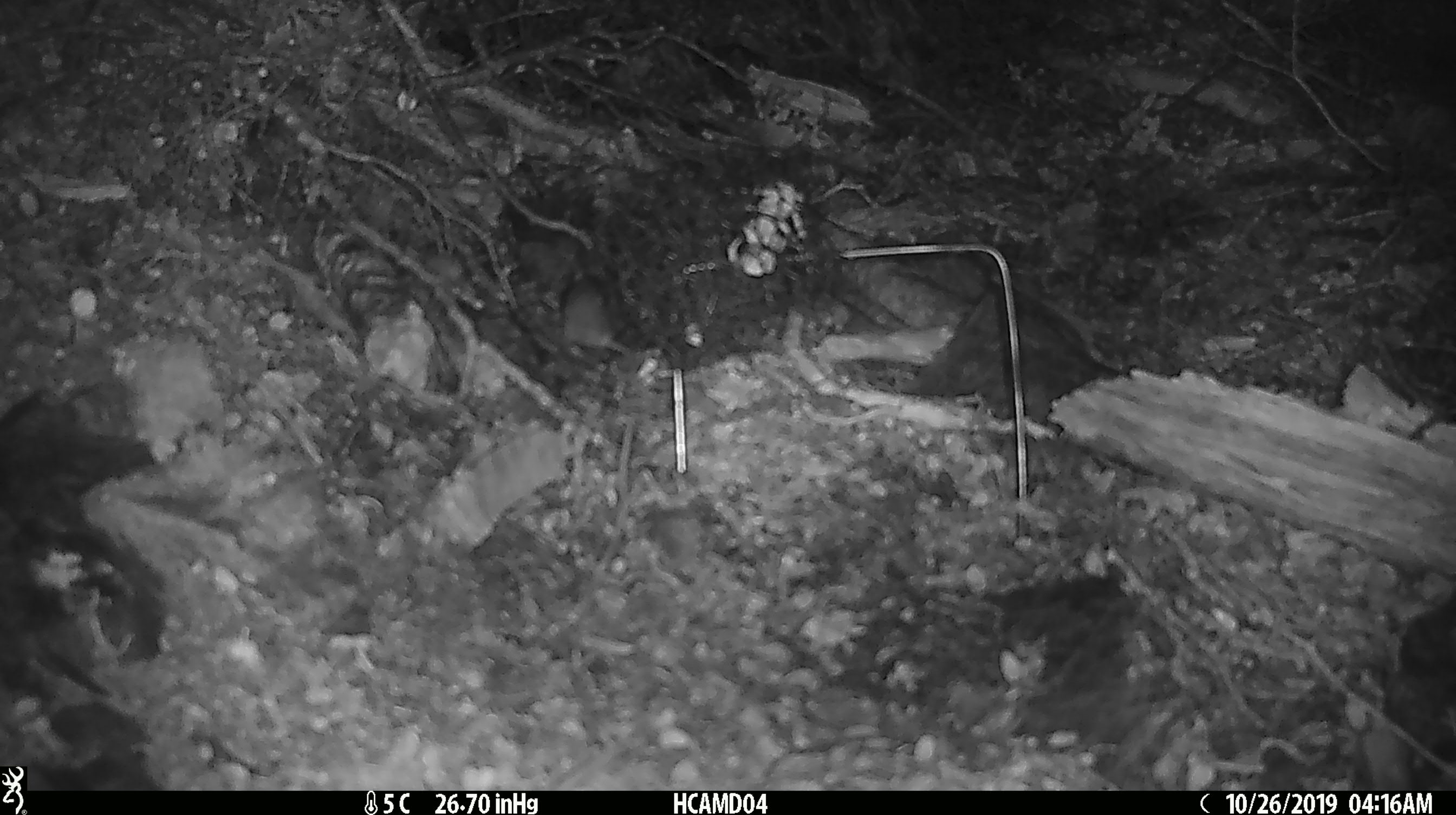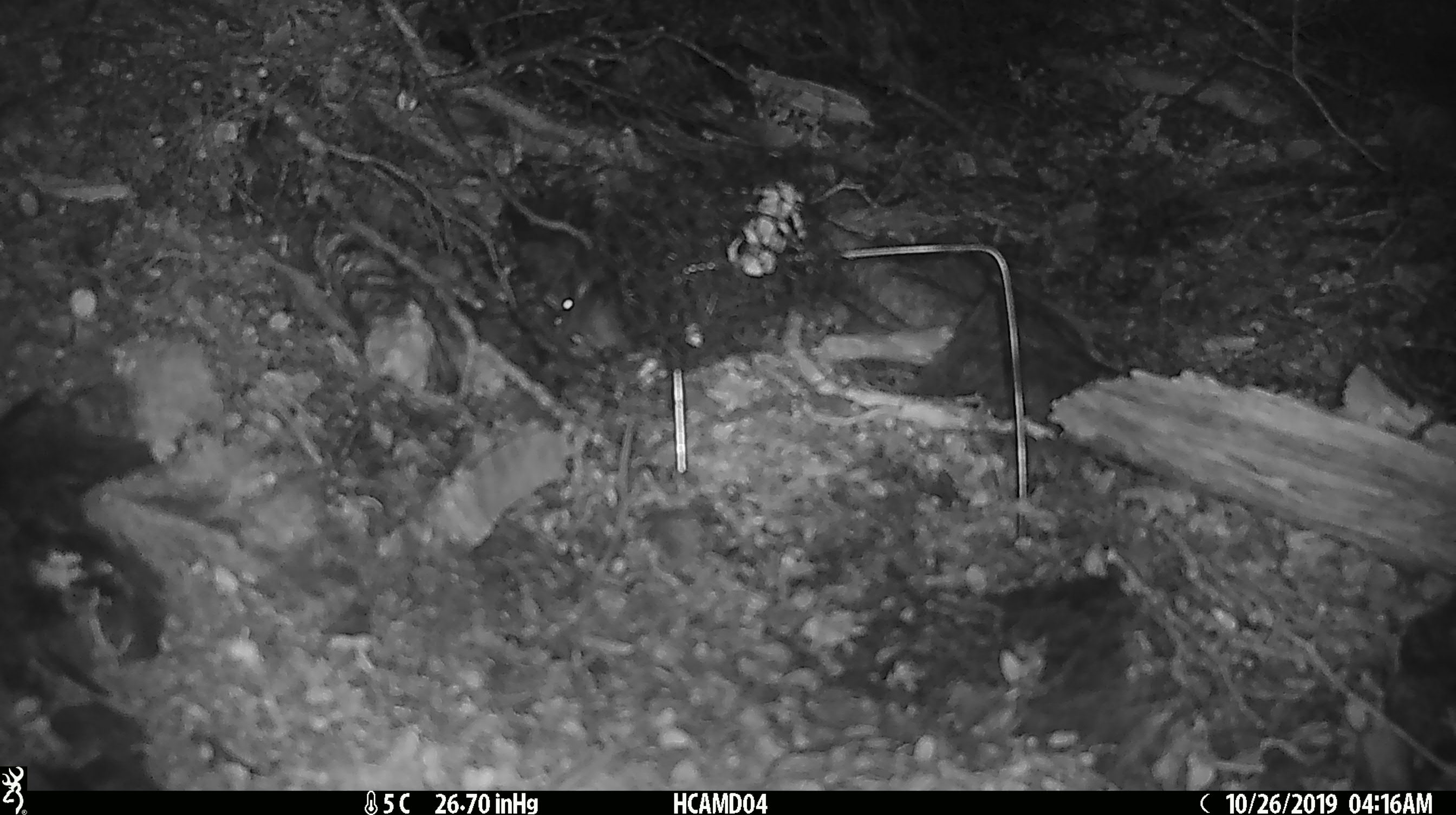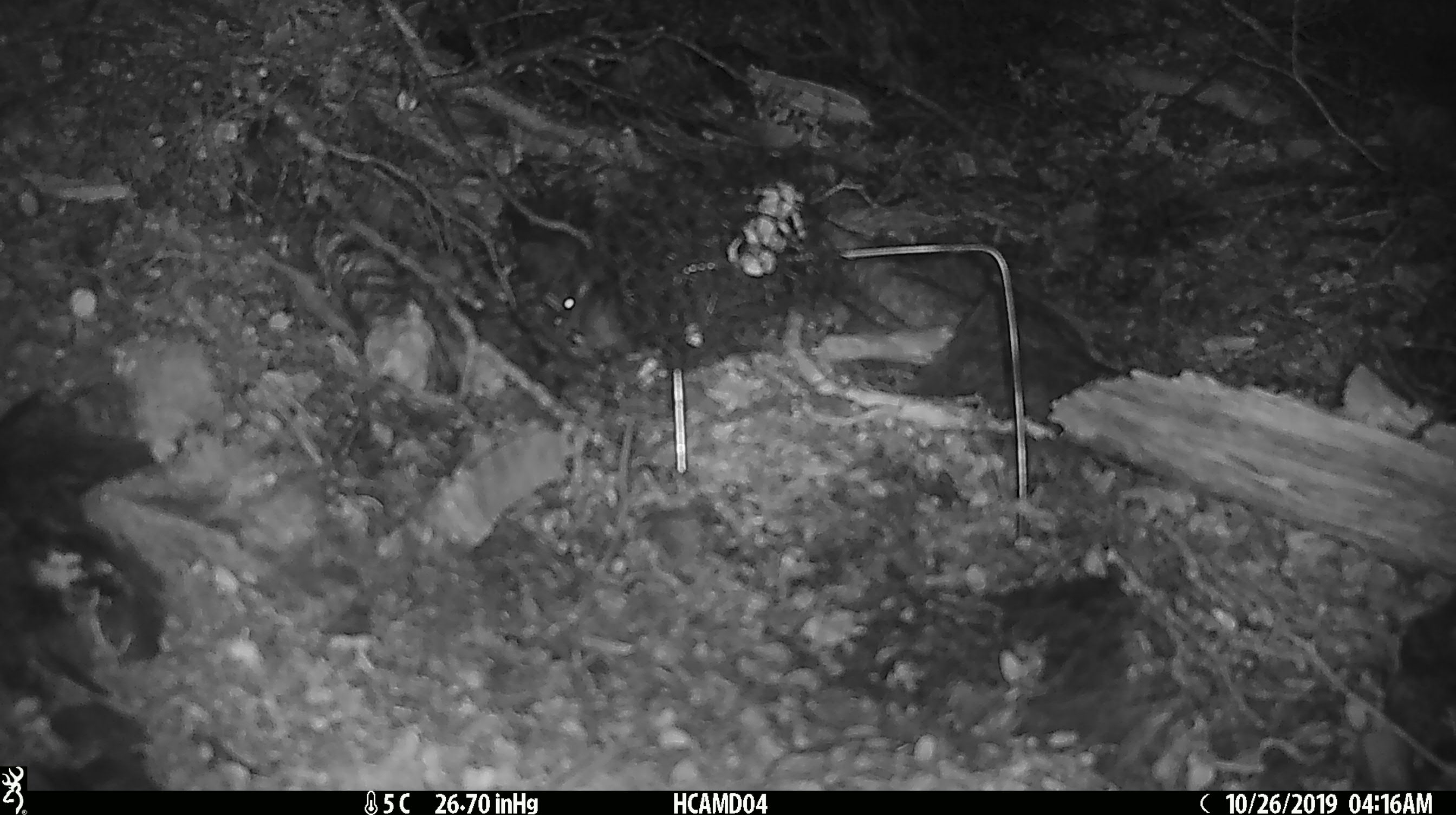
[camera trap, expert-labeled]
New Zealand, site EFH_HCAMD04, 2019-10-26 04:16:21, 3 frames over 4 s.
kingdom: Animalia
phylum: Chordata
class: Mammalia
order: Rodentia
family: Muridae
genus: Mus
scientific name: Mus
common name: mouse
Mouse (Mus).